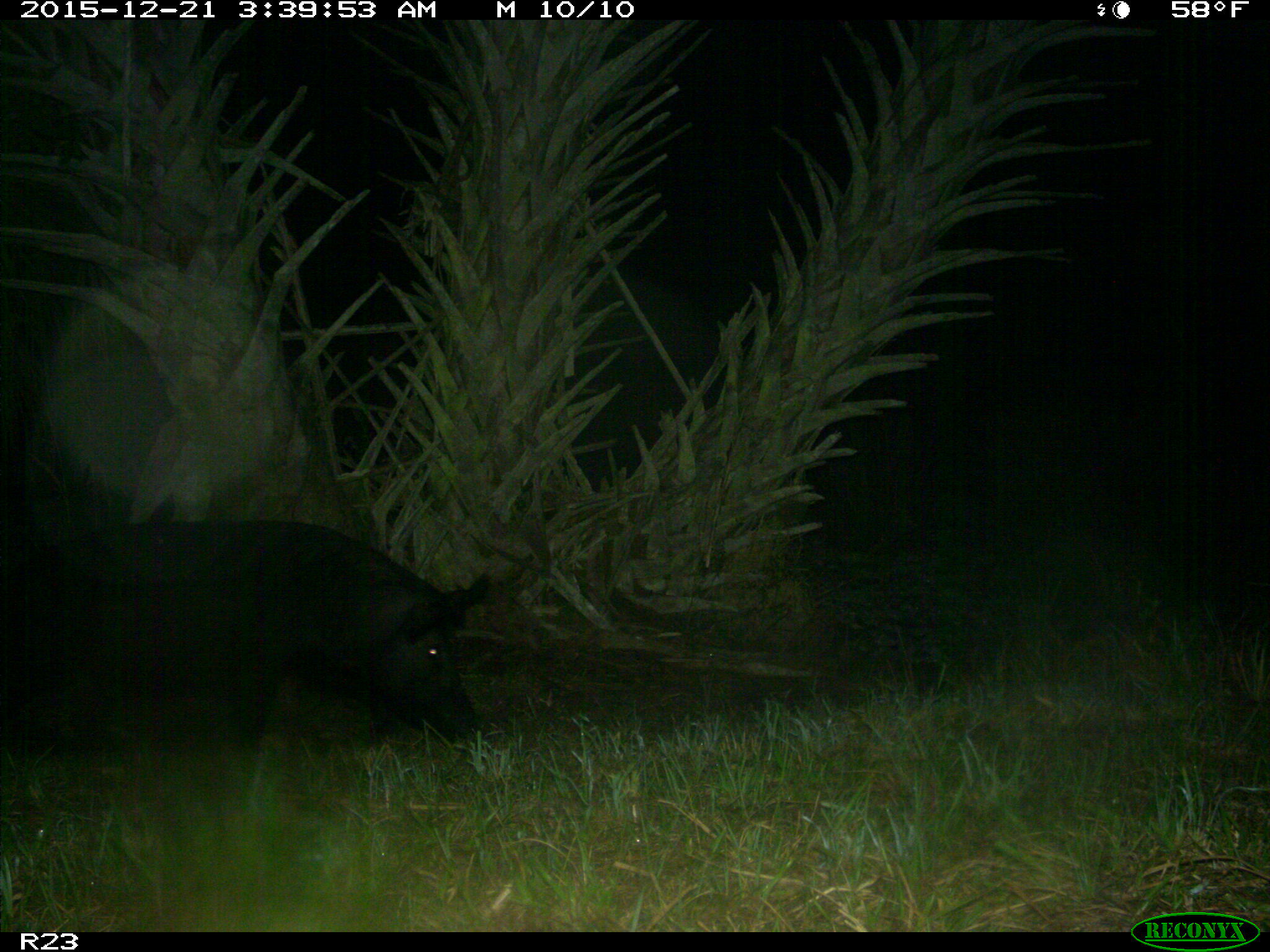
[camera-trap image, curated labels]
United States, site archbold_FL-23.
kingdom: Animalia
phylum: Chordata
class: Mammalia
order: Artiodactyla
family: Suidae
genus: Sus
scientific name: Sus scrofa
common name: wild boar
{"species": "Sus scrofa (wild boar)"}